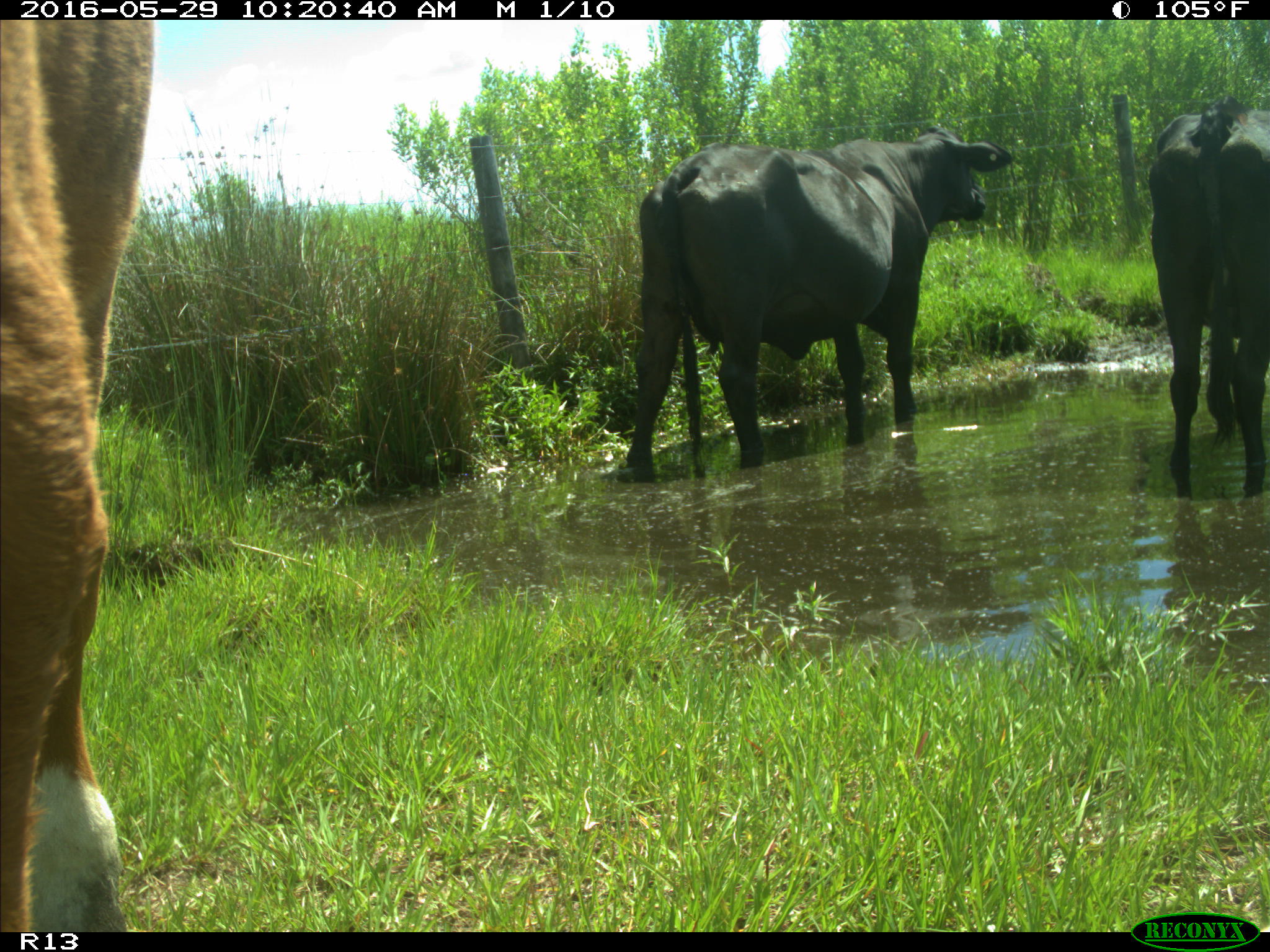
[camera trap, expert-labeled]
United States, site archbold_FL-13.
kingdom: Animalia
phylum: Chordata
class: Mammalia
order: Artiodactyla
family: Bovidae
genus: Bos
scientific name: Bos taurus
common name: domestic cow